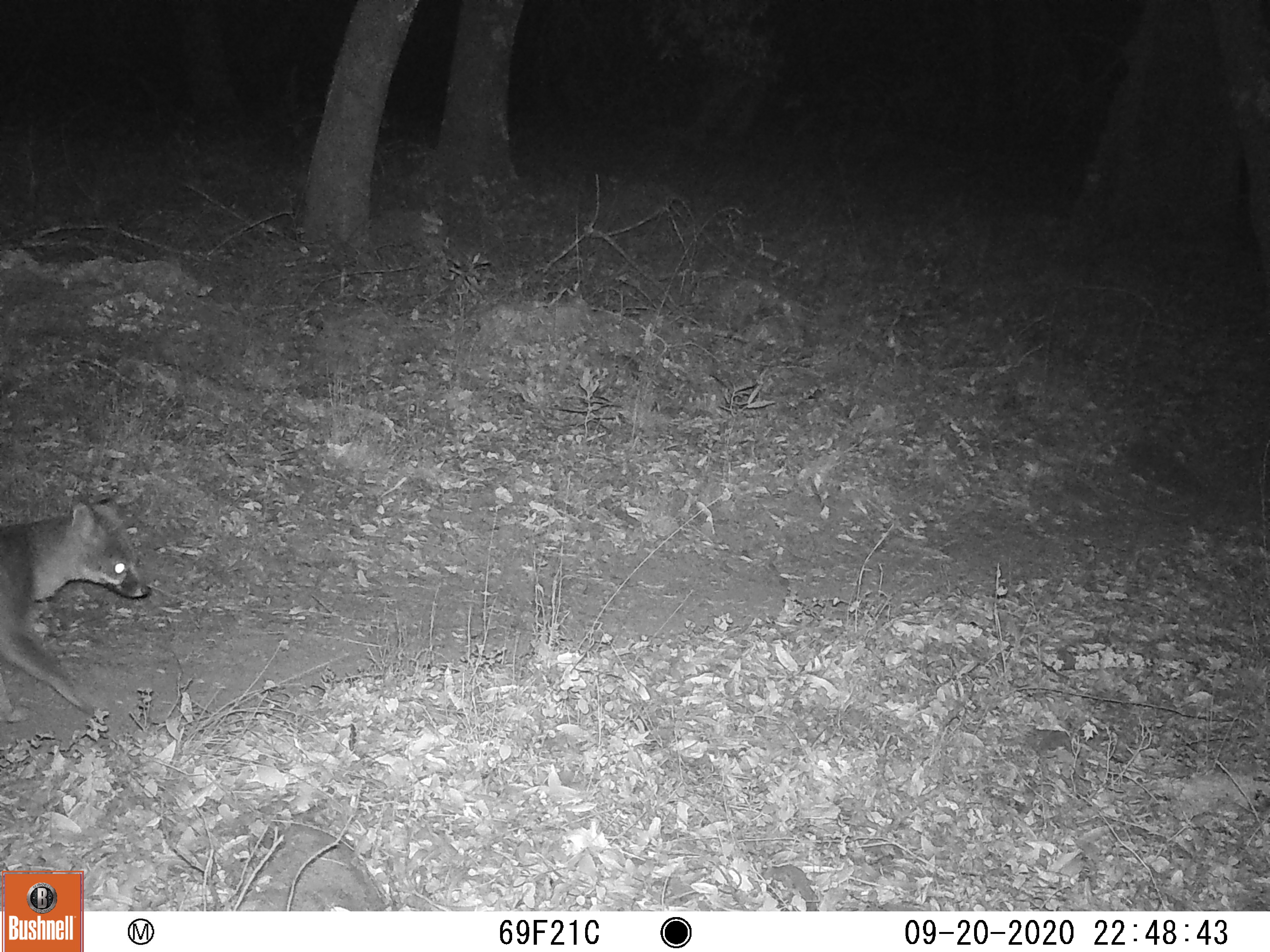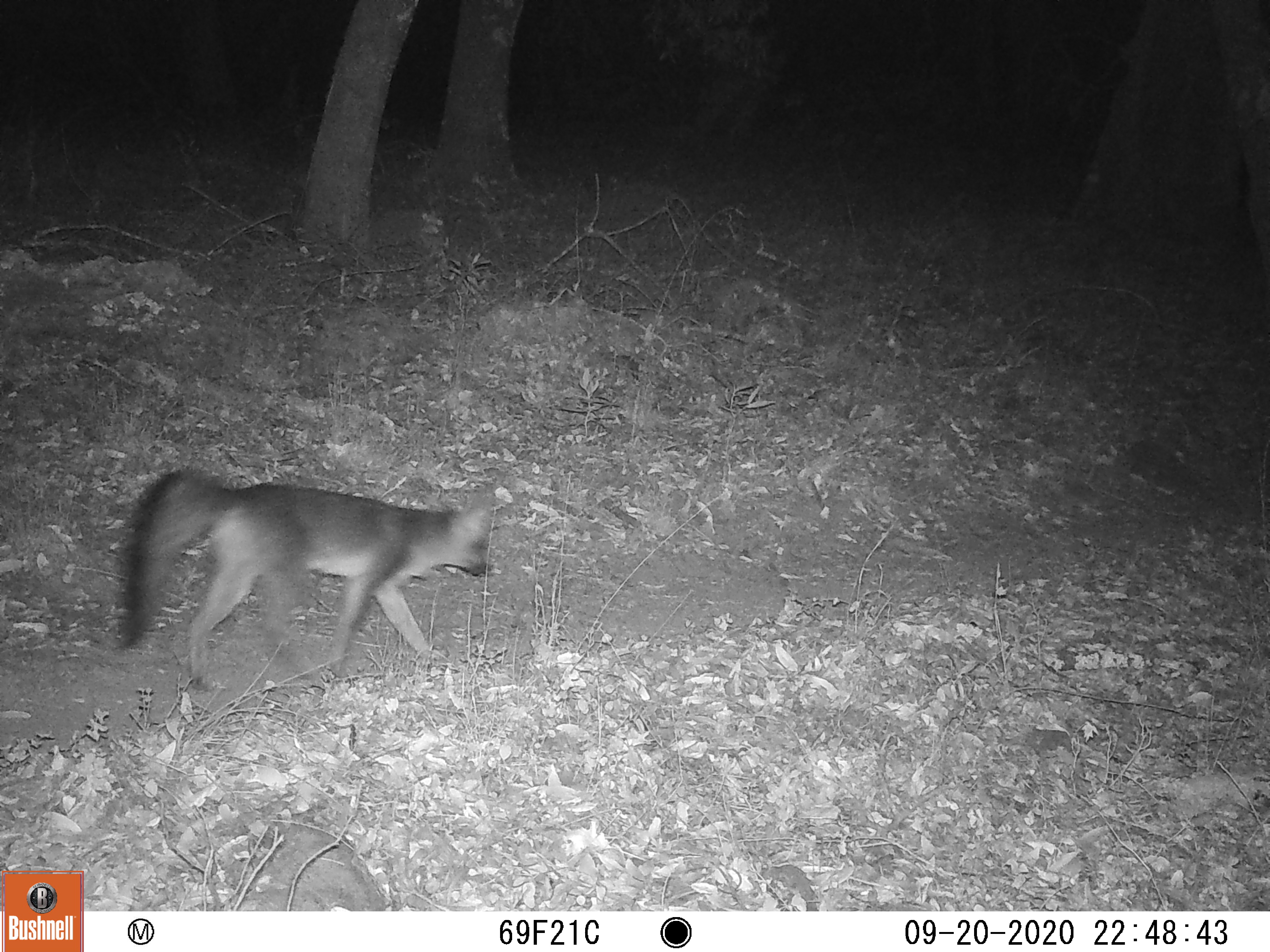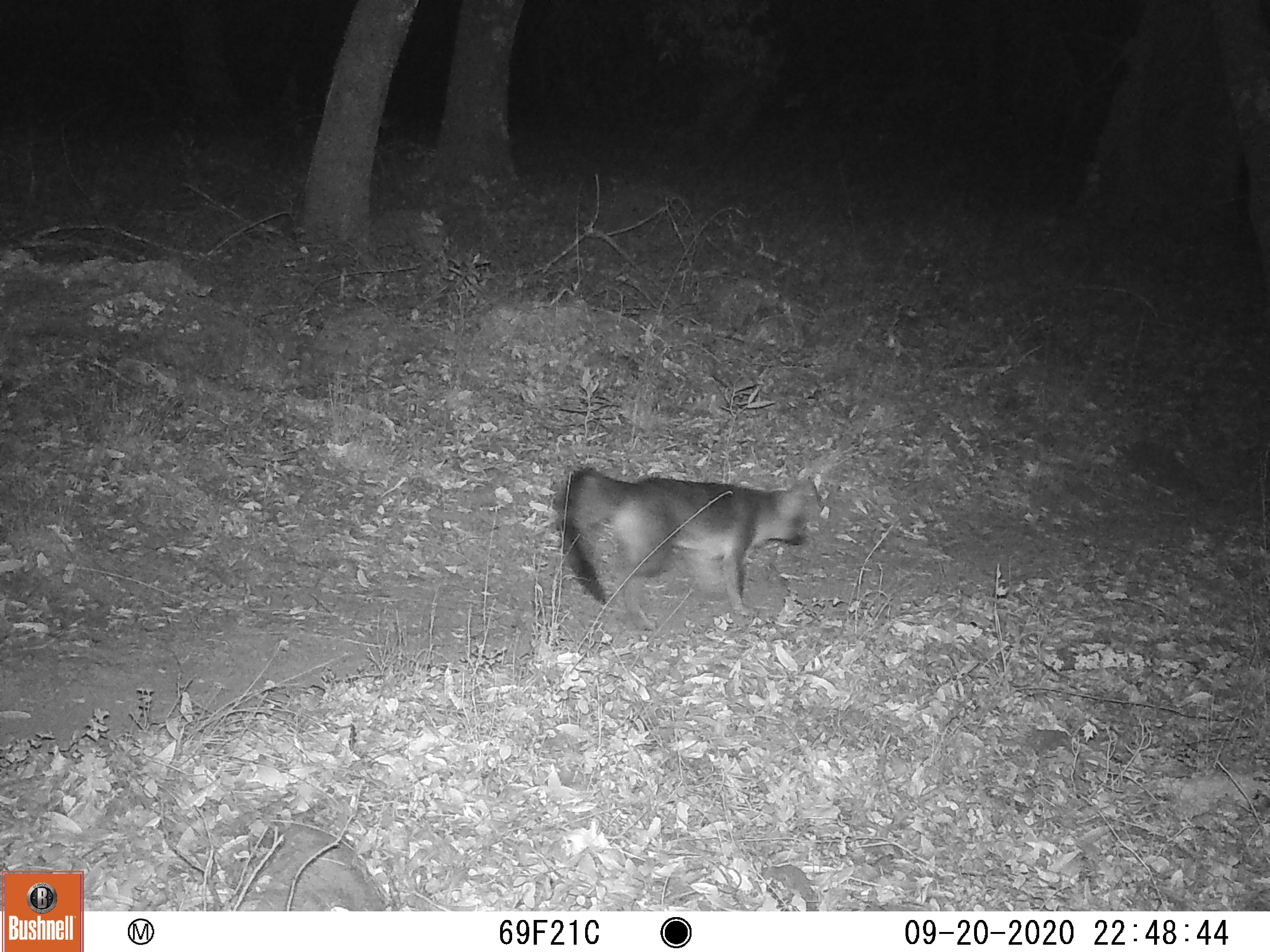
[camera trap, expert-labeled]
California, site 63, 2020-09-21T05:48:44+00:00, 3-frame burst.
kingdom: Animalia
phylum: Chordata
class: Mammalia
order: Carnivora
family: Canidae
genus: Urocyon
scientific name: Urocyon cinereoargenteus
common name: gray fox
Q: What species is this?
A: Gray fox (Urocyon cinereoargenteus).